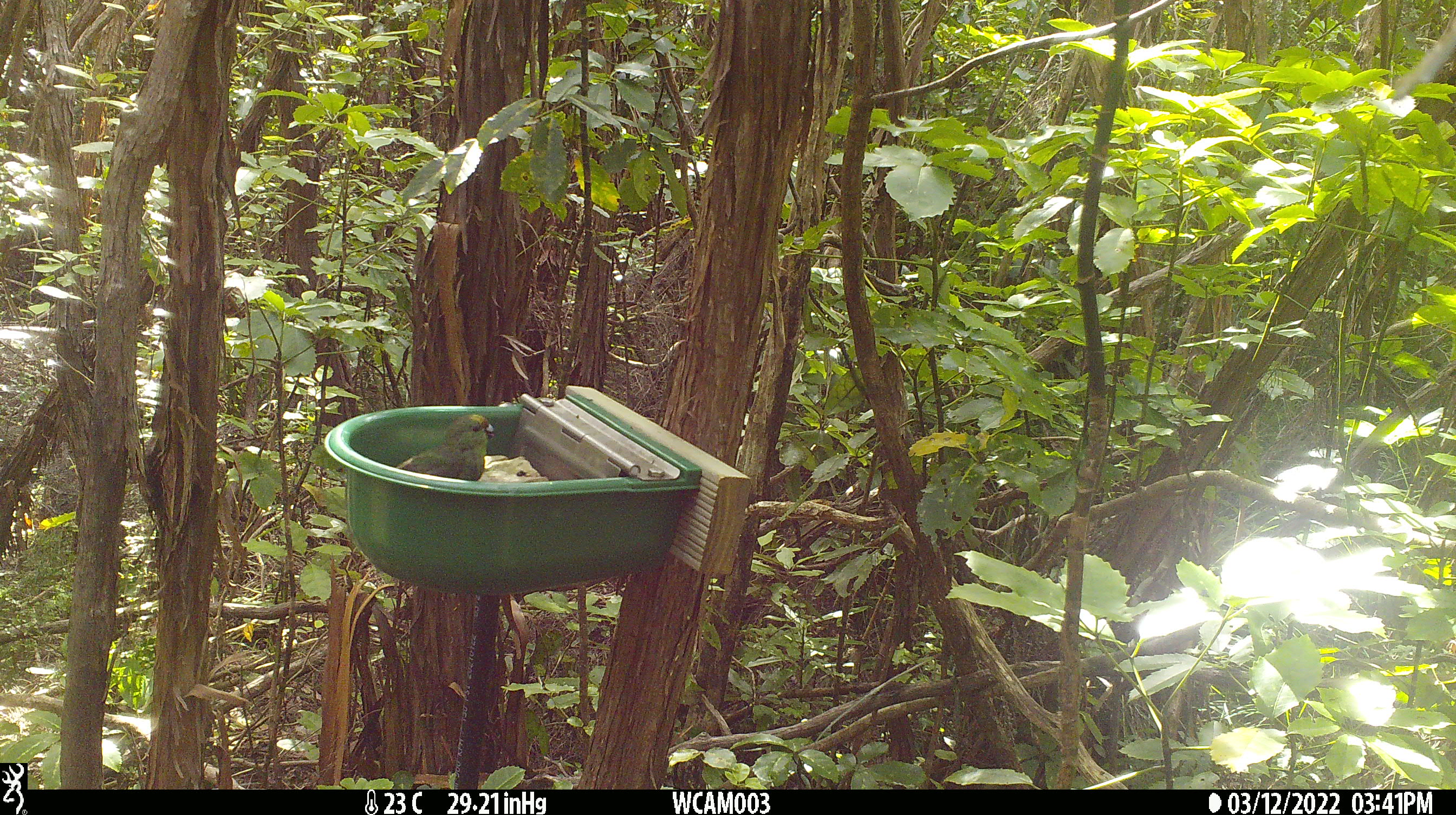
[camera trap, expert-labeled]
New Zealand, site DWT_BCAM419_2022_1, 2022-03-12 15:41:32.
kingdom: Animalia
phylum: Chordata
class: Aves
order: Psittaciformes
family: Psittaculidae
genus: Cyanoramphus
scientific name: Cyanoramphus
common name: parakeet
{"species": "parakeet (Cyanoramphus)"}